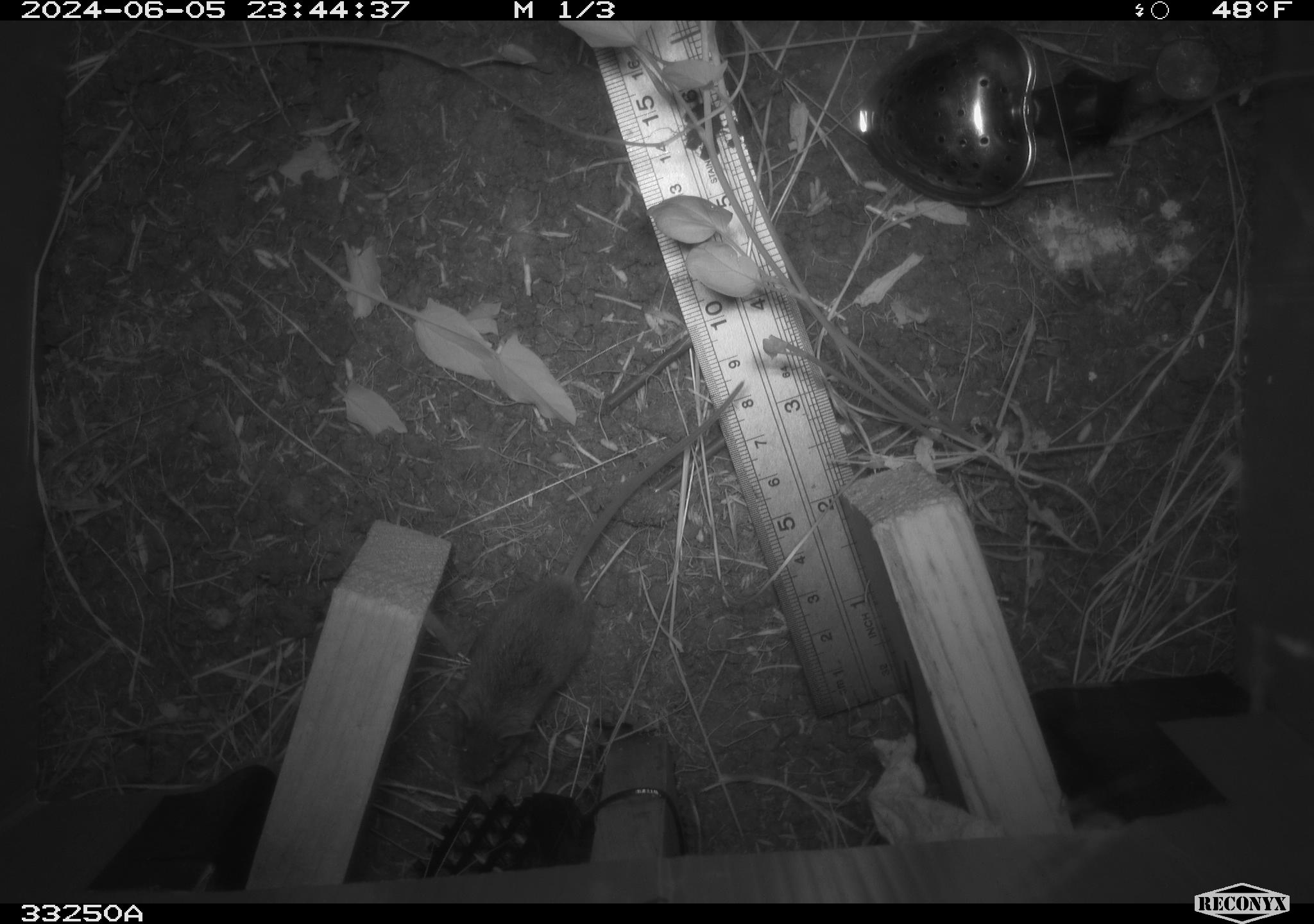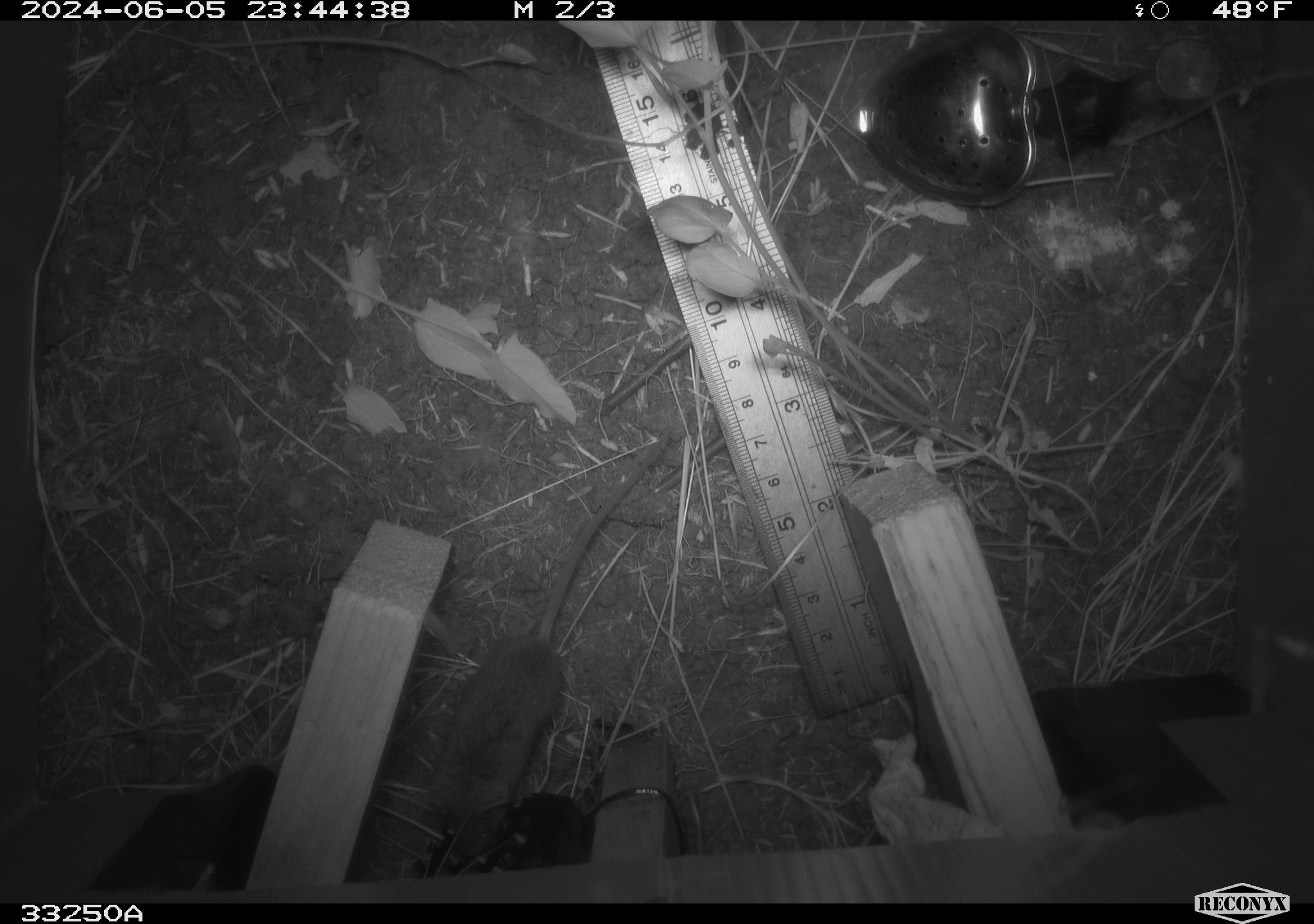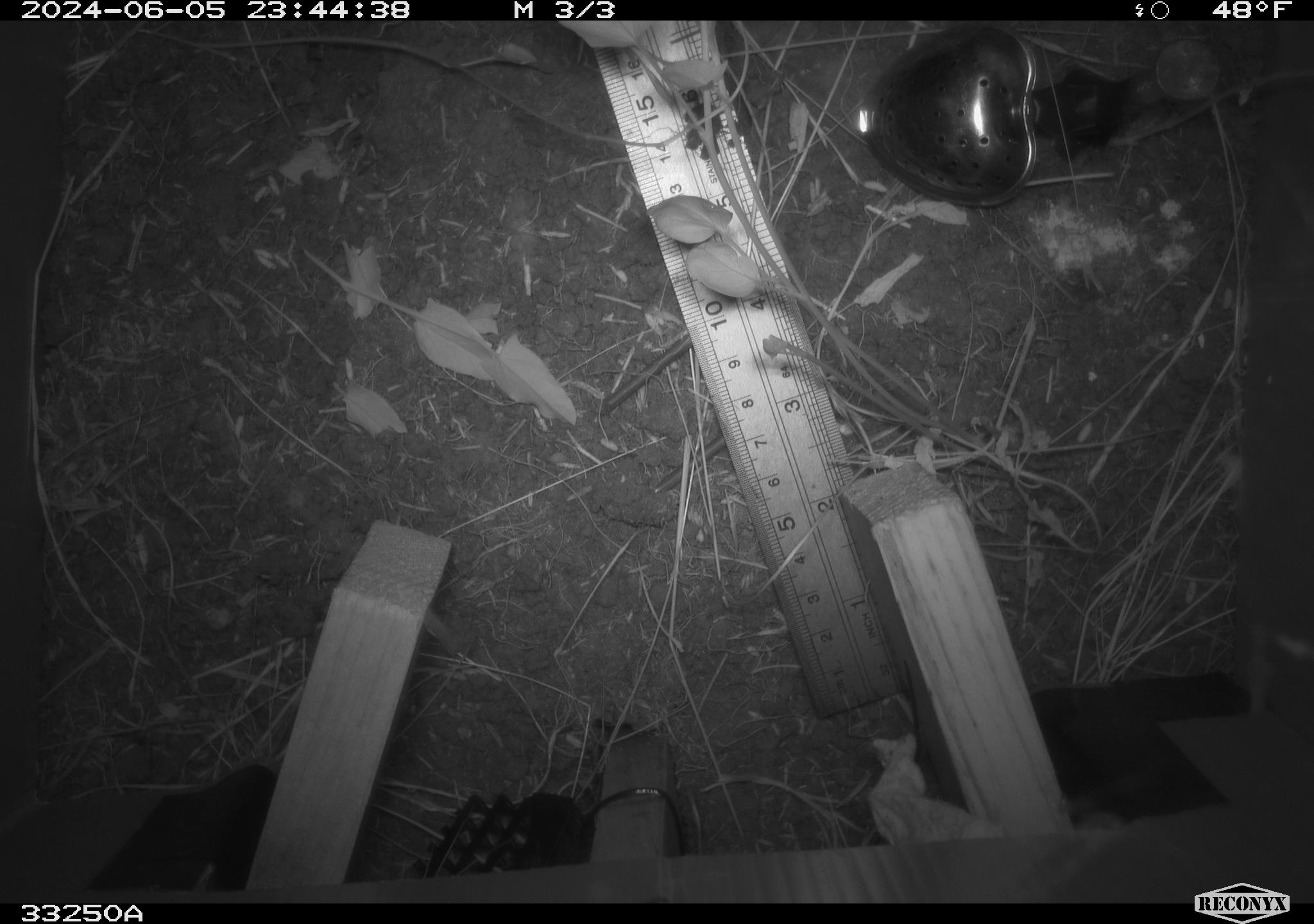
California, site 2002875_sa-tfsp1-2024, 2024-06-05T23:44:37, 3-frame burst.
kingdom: Animalia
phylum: Chordata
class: Mammalia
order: Rodentia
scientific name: Rodentia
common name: mouse species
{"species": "mouse species (Rodentia)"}